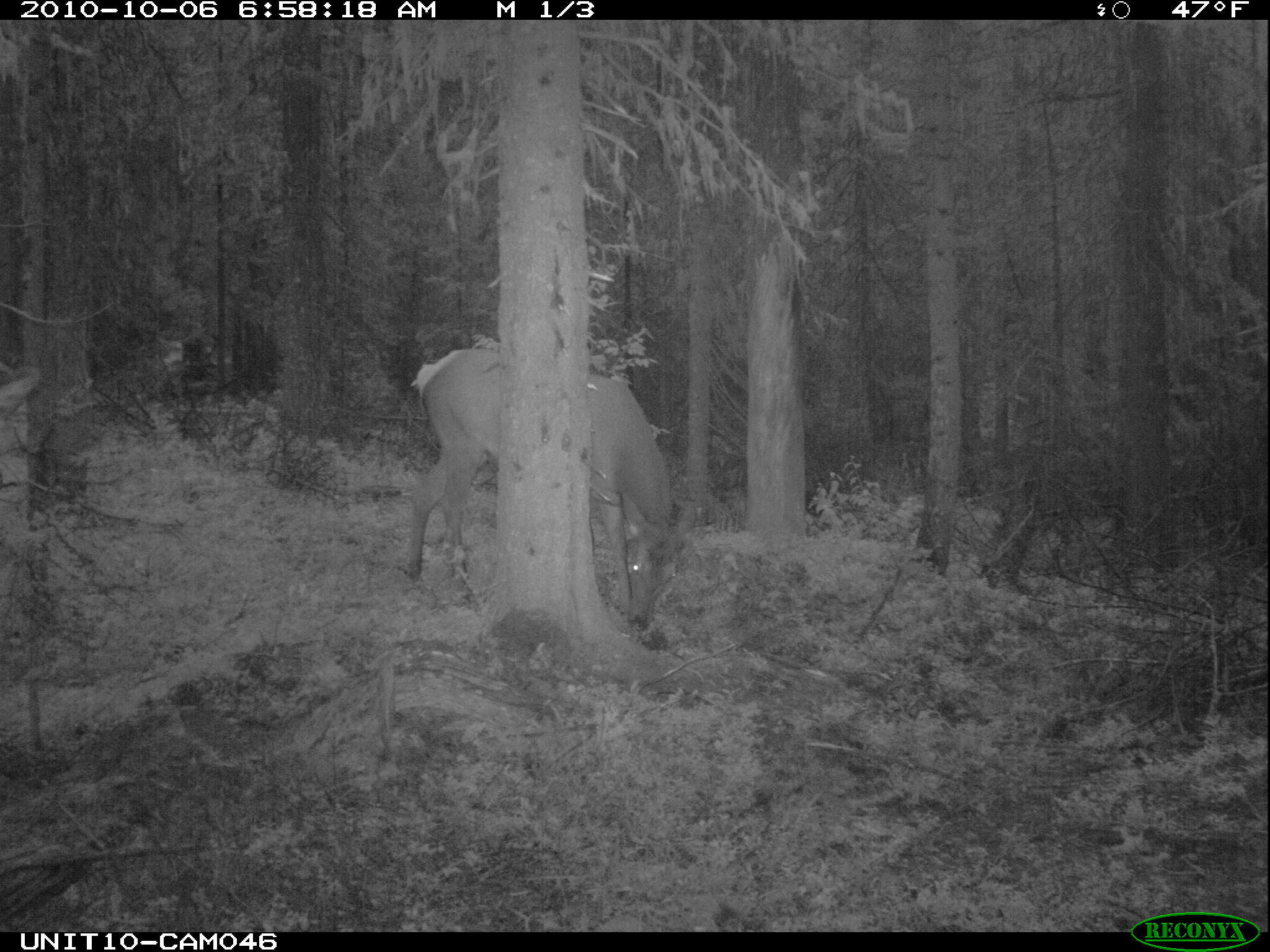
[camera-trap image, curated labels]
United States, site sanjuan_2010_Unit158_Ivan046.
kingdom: Animalia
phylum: Chordata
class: Mammalia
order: Artiodactyla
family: Cervidae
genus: Cervus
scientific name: Cervus elaphus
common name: red deer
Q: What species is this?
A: Cervus elaphus (red deer).